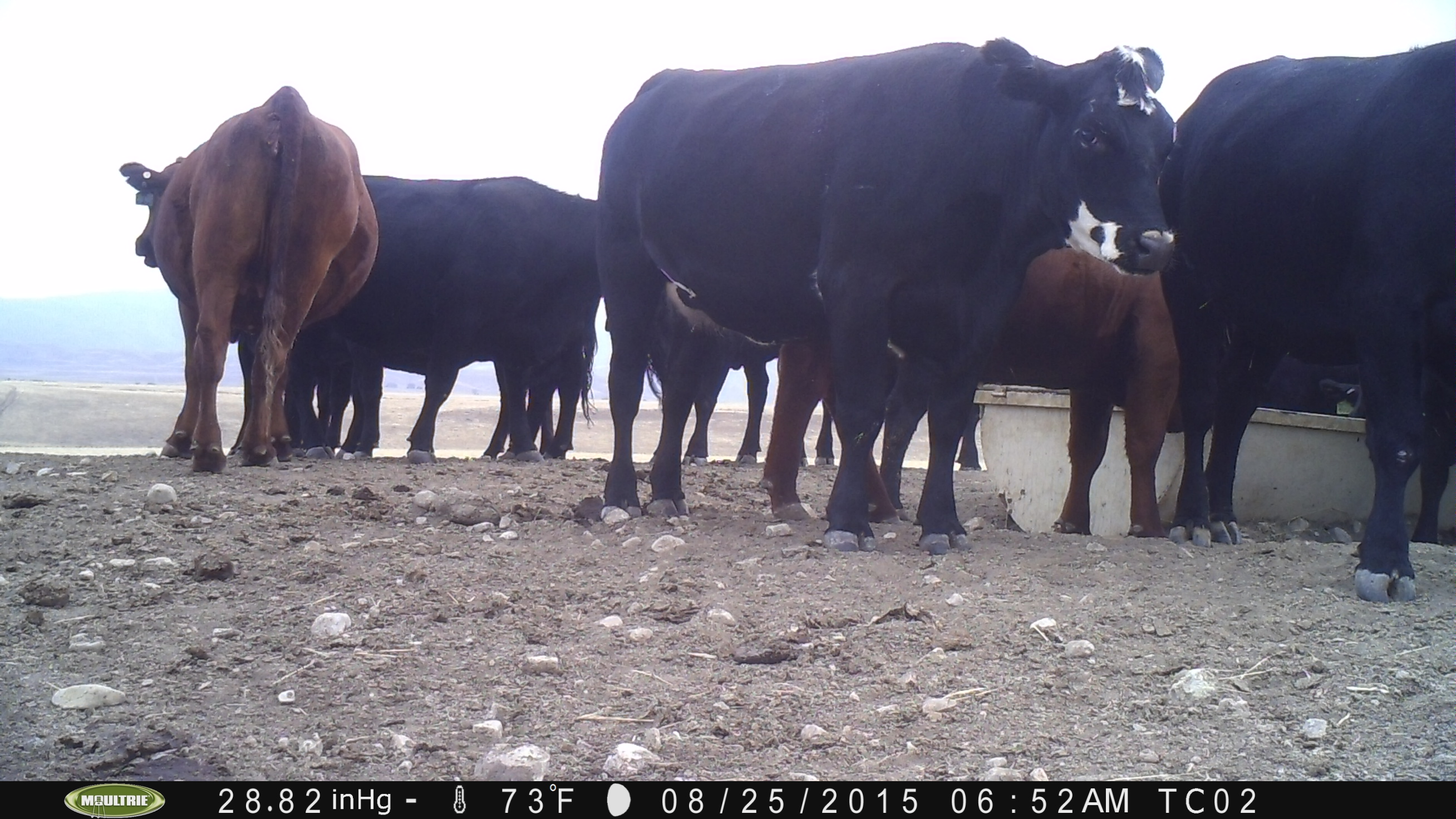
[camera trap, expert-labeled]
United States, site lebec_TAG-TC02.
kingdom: Animalia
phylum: Chordata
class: Mammalia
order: Artiodactyla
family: Bovidae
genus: Bos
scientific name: Bos taurus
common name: domestic cow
Bos taurus (domestic cow).